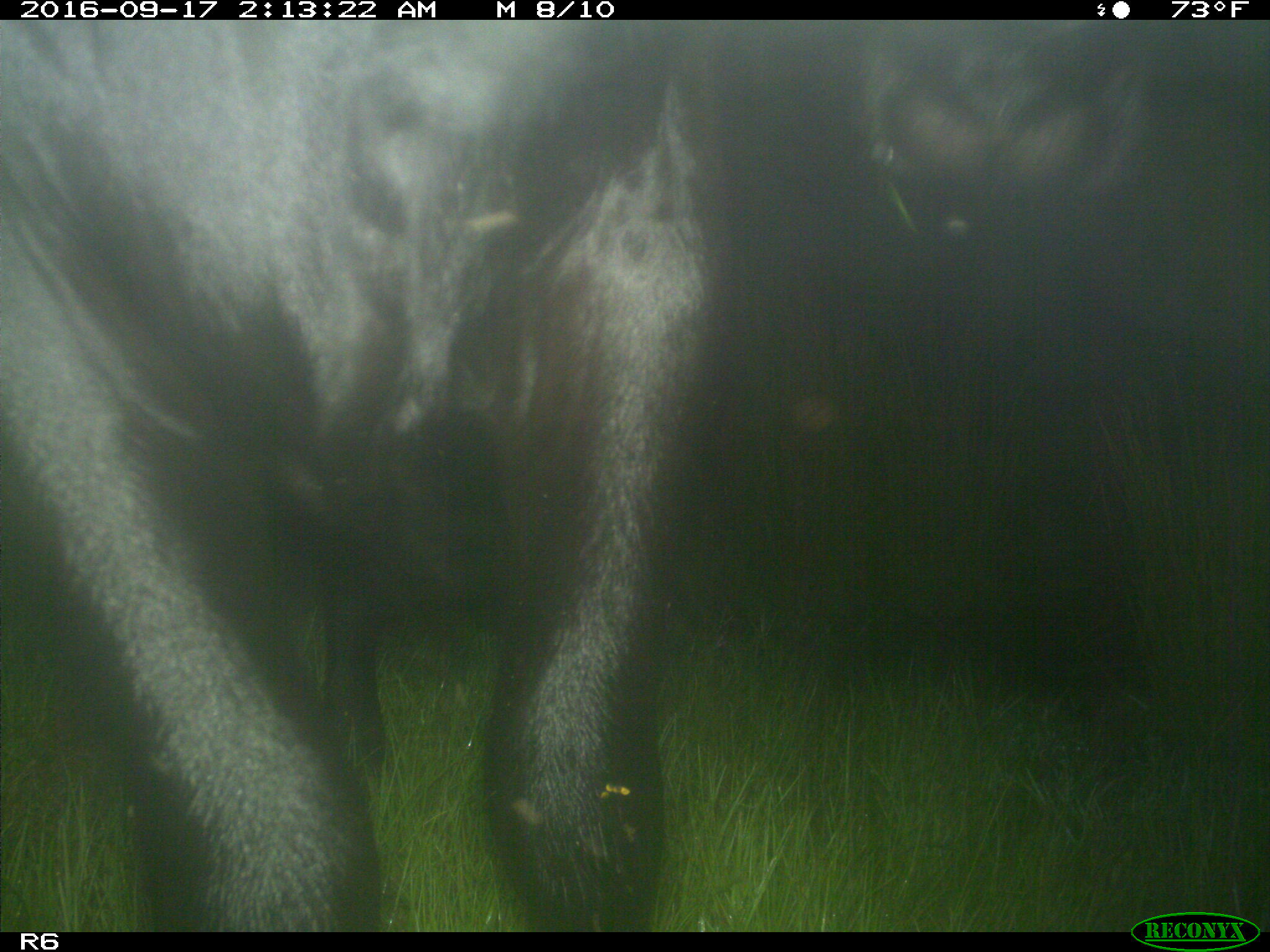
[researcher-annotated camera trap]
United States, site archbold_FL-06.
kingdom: Animalia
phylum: Chordata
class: Mammalia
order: Artiodactyla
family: Bovidae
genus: Bos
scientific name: Bos taurus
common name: domestic cow